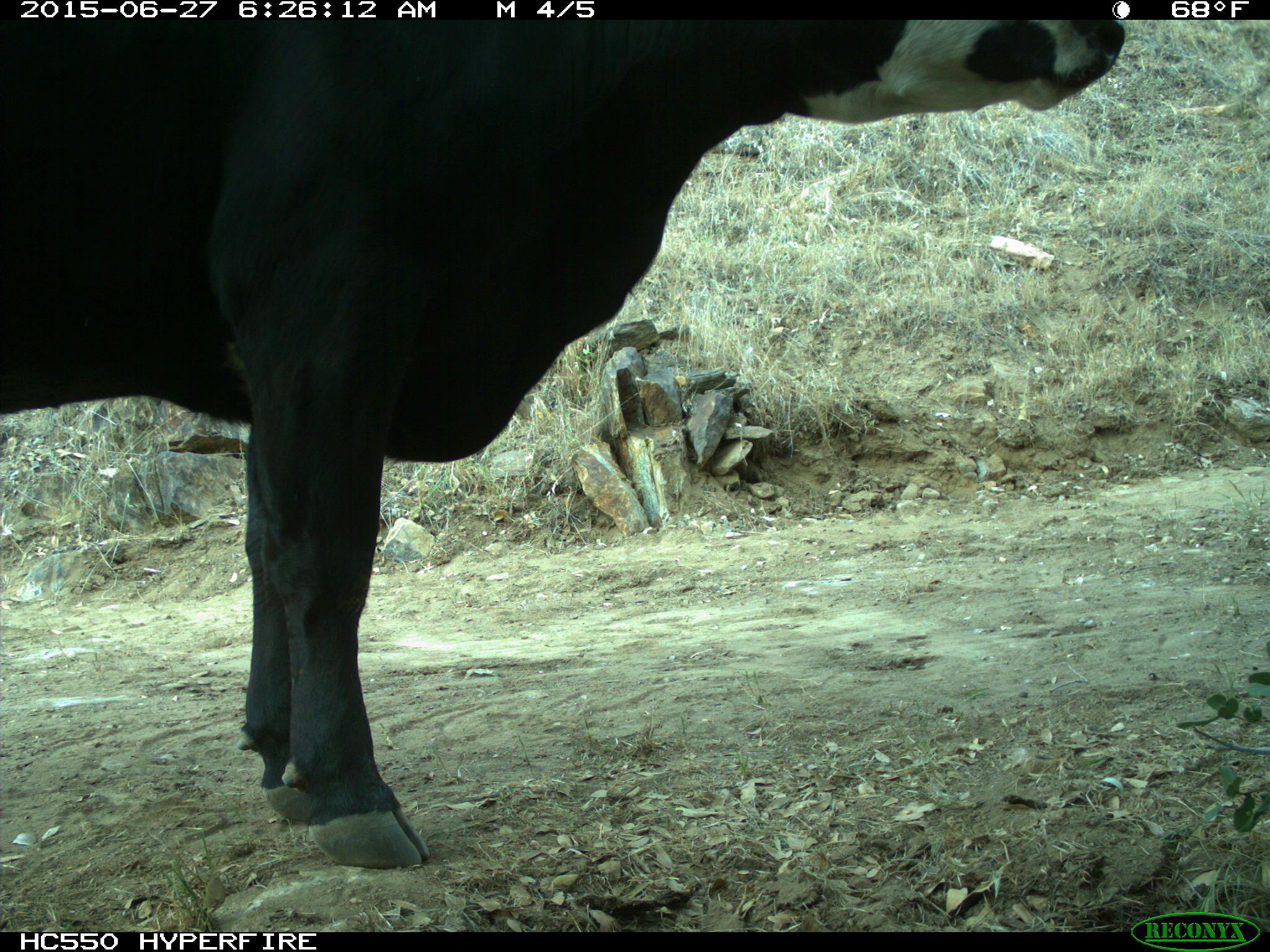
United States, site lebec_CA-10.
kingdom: Animalia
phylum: Chordata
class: Mammalia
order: Artiodactyla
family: Bovidae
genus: Bos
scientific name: Bos taurus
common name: domestic cow